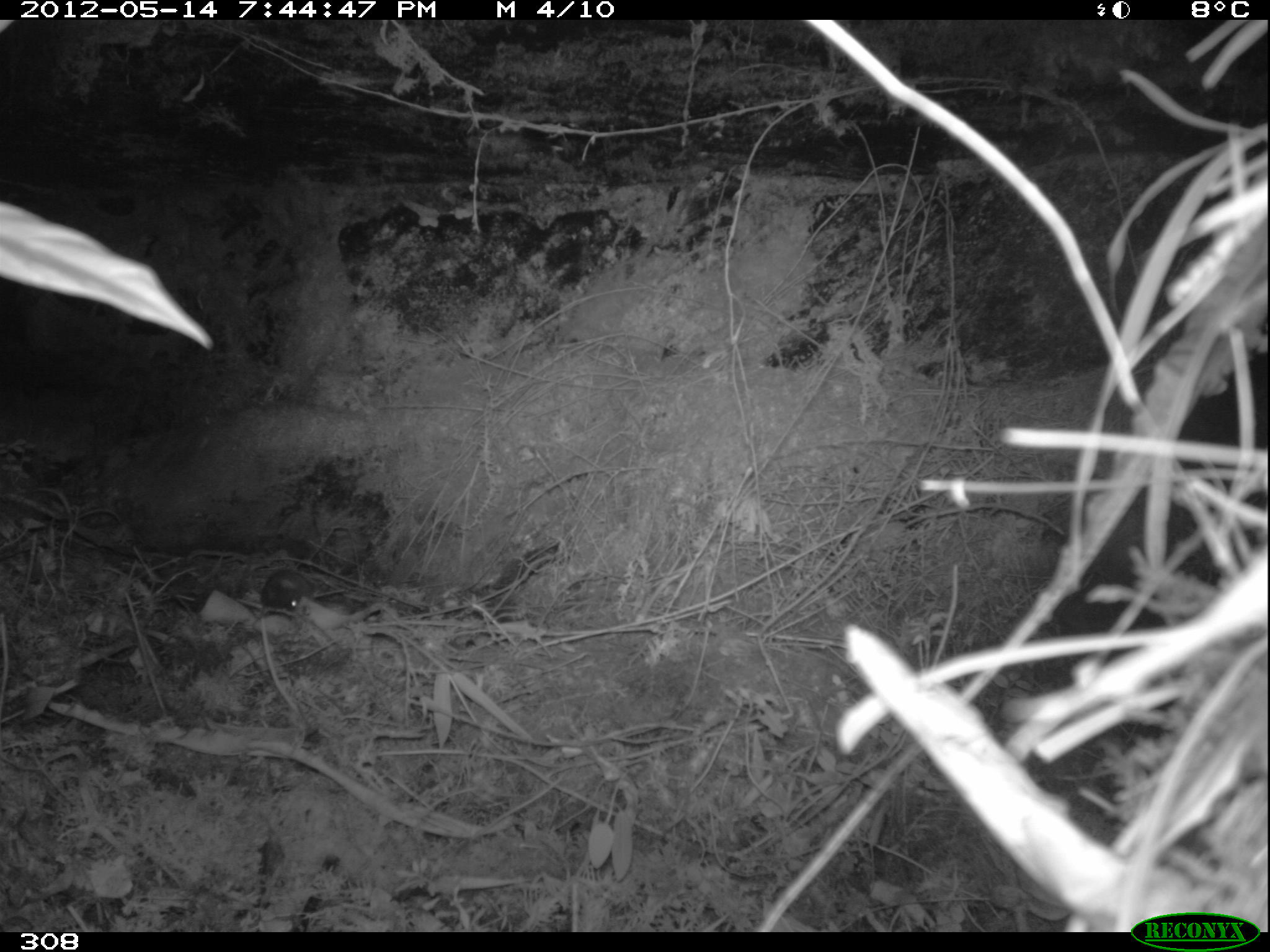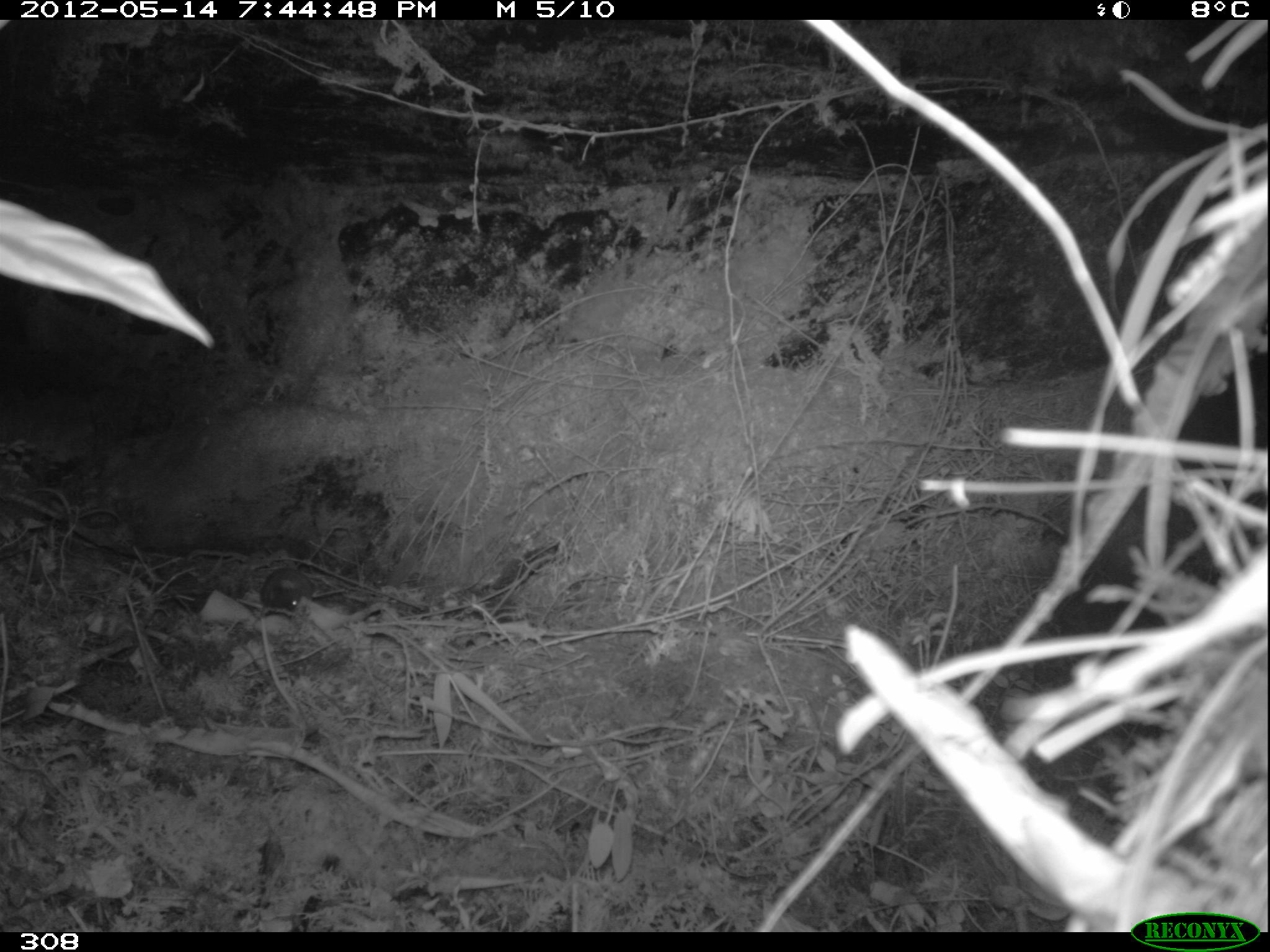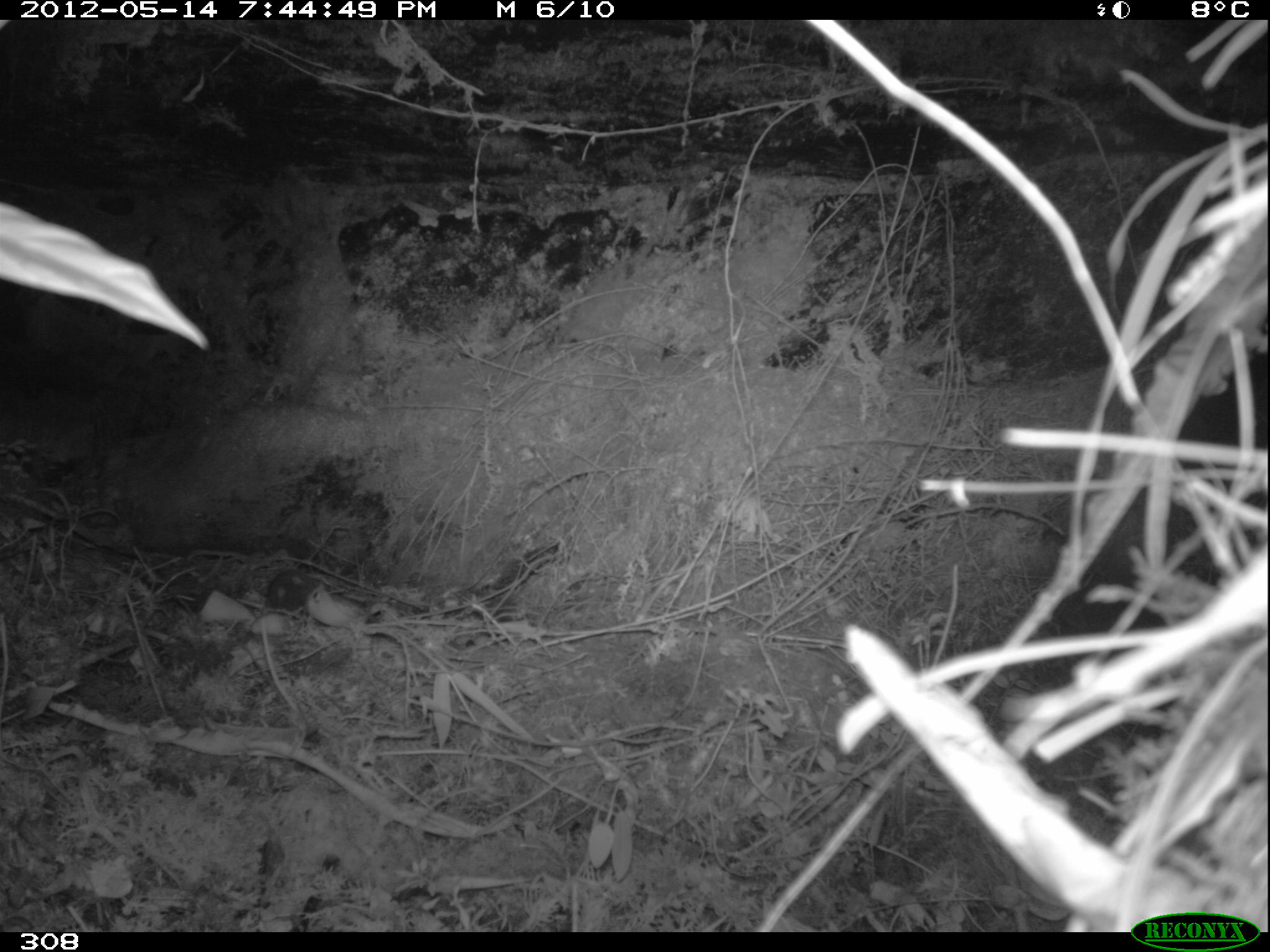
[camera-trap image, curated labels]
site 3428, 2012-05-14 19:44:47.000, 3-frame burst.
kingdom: Animalia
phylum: Chordata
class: Mammalia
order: Rodentia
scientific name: Rodentia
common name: rodents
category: unknown rodent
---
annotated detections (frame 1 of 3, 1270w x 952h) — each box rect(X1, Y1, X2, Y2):
unknown rodent: rect(261, 569, 313, 610)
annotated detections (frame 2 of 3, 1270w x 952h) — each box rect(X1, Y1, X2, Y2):
unknown rodent: rect(261, 569, 313, 610)